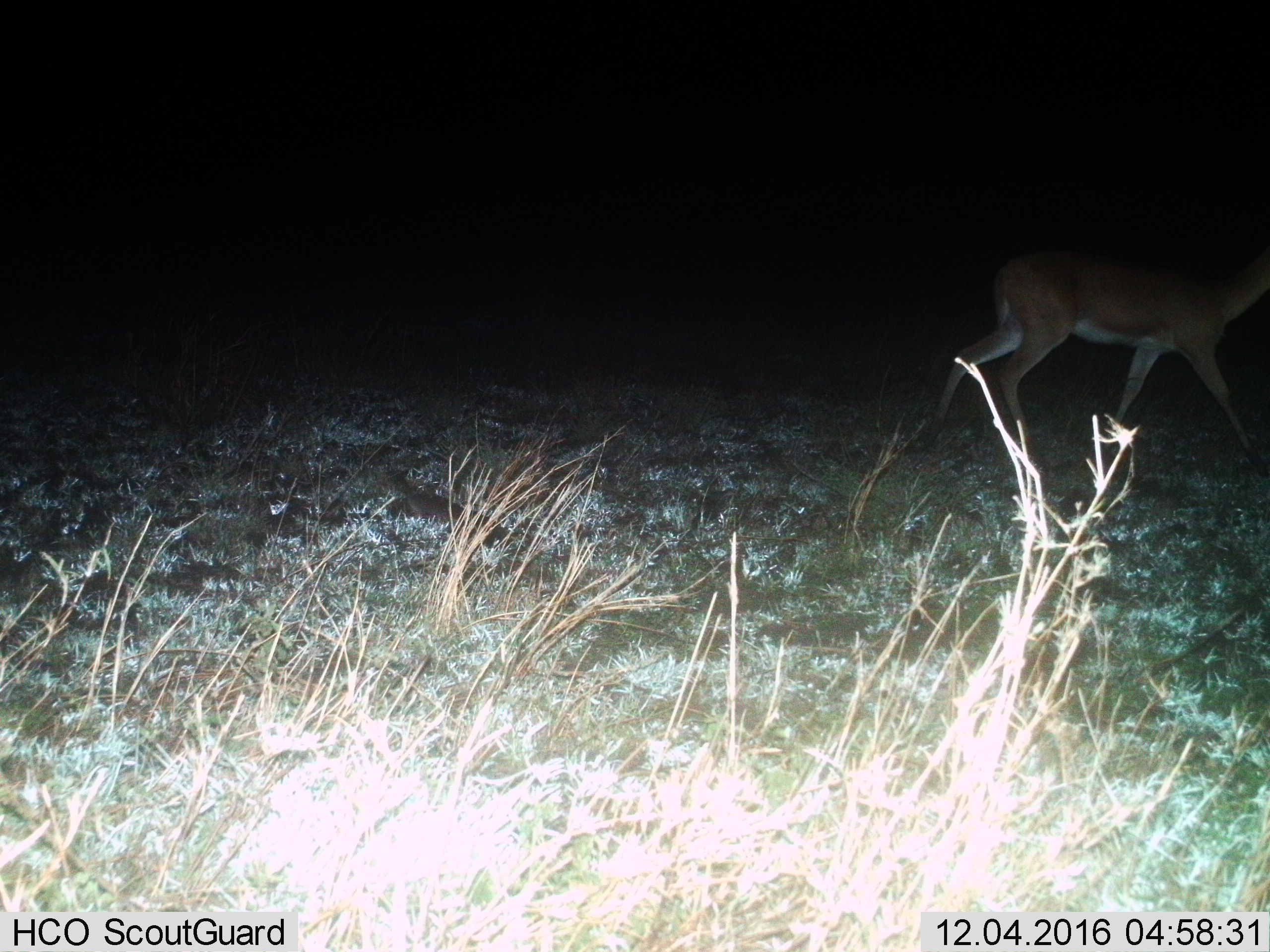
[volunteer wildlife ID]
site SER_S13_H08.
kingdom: Animalia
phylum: Chordata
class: Mammalia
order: Artiodactyla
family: Bovidae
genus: Nanger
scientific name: Nanger granti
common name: grant's gazelle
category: gazellegrants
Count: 1.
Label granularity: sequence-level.